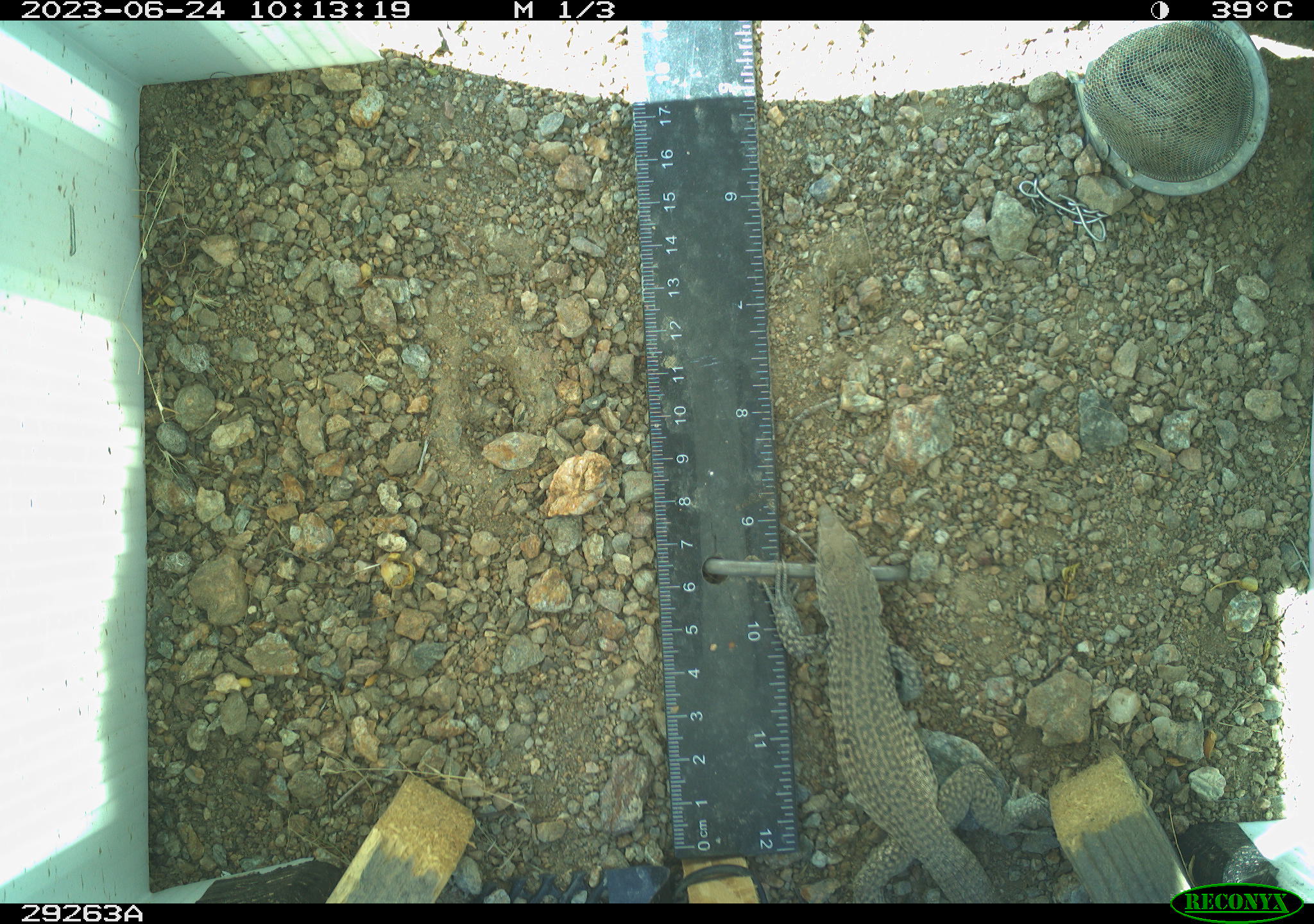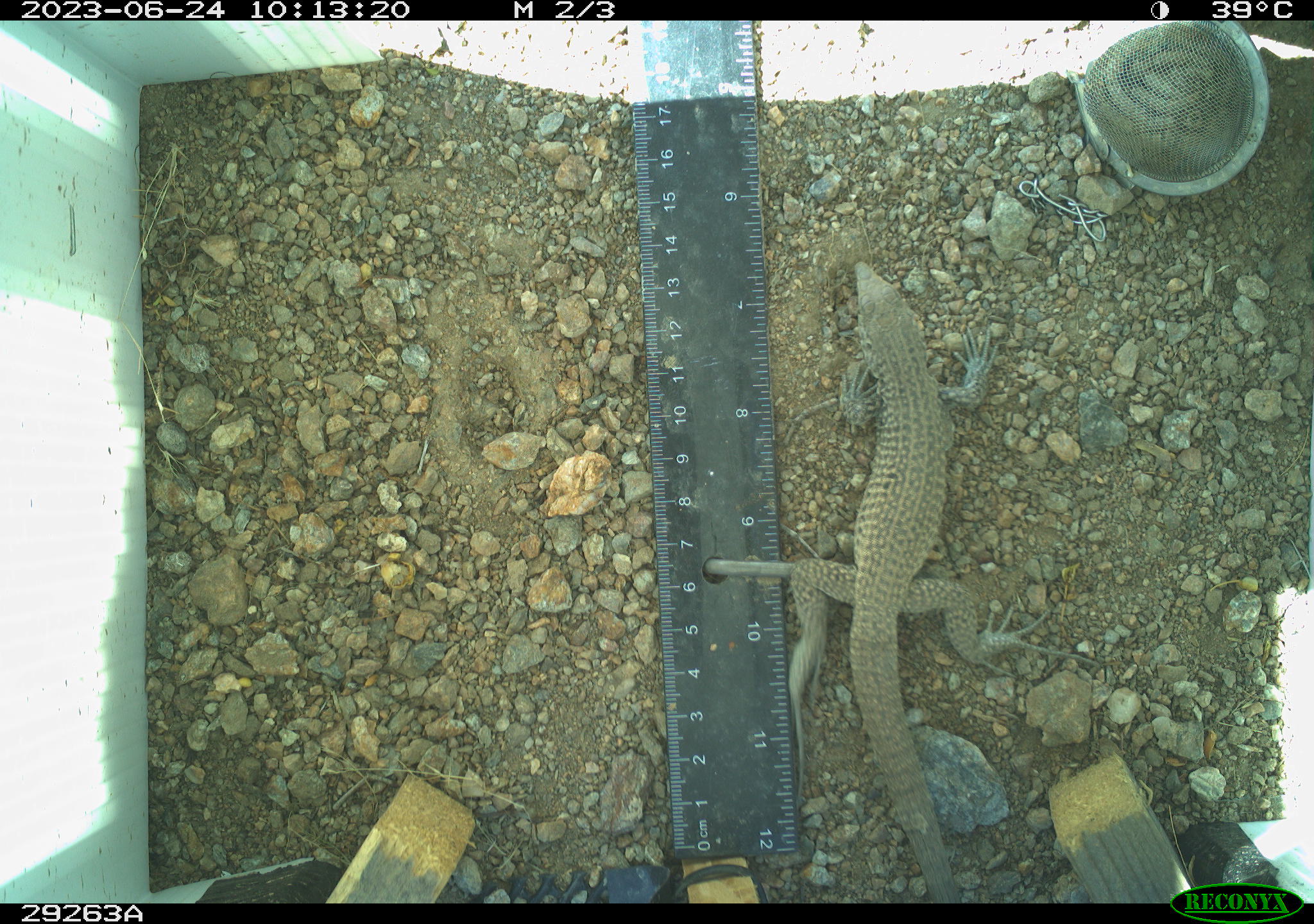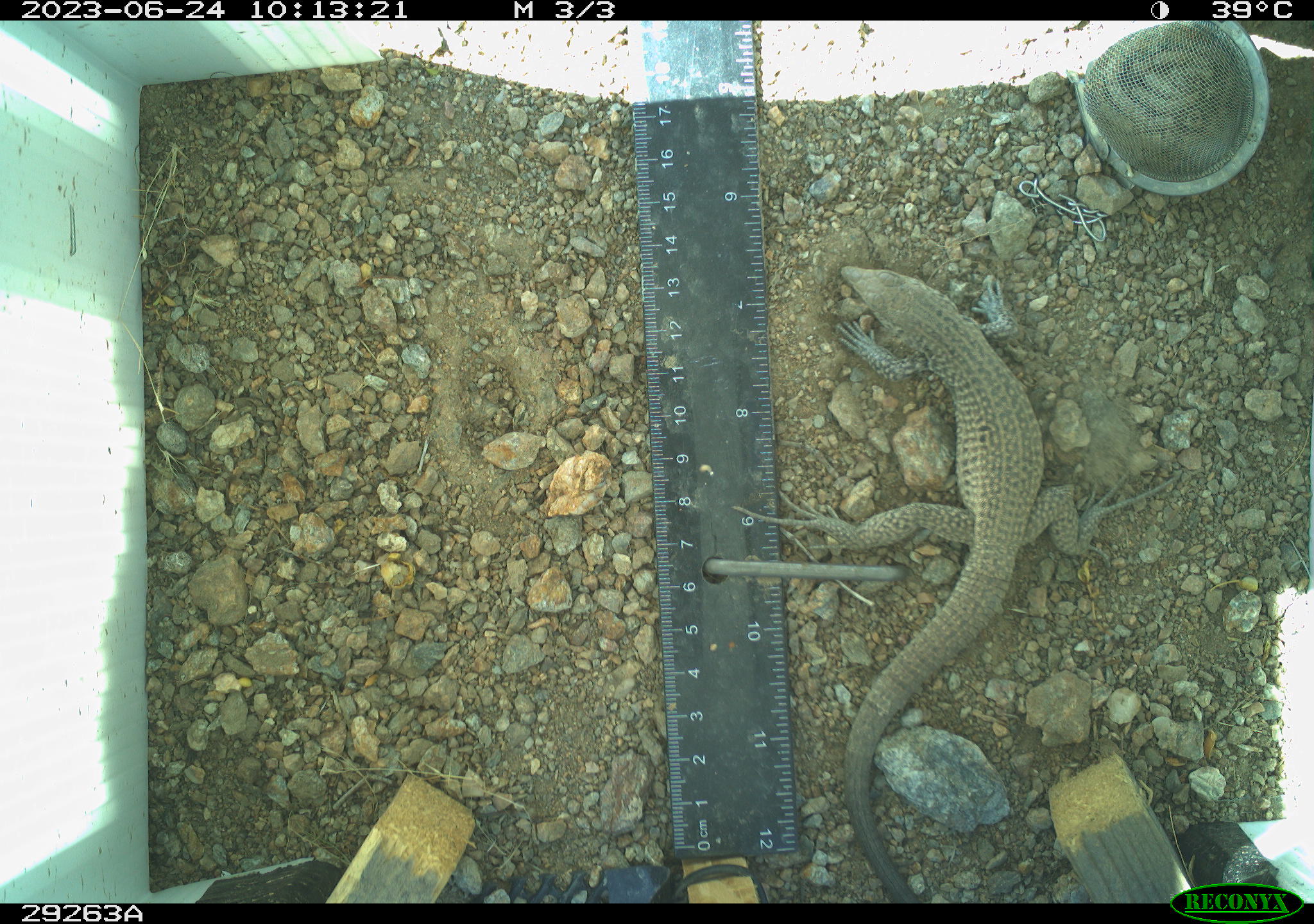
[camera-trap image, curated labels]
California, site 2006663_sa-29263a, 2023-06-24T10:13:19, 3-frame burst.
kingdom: Animalia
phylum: Chordata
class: Reptilia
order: Squamata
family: Teiidae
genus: Aspidoscelis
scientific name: Aspidoscelis tigris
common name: western whiptail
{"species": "western whiptail (Aspidoscelis tigris)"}